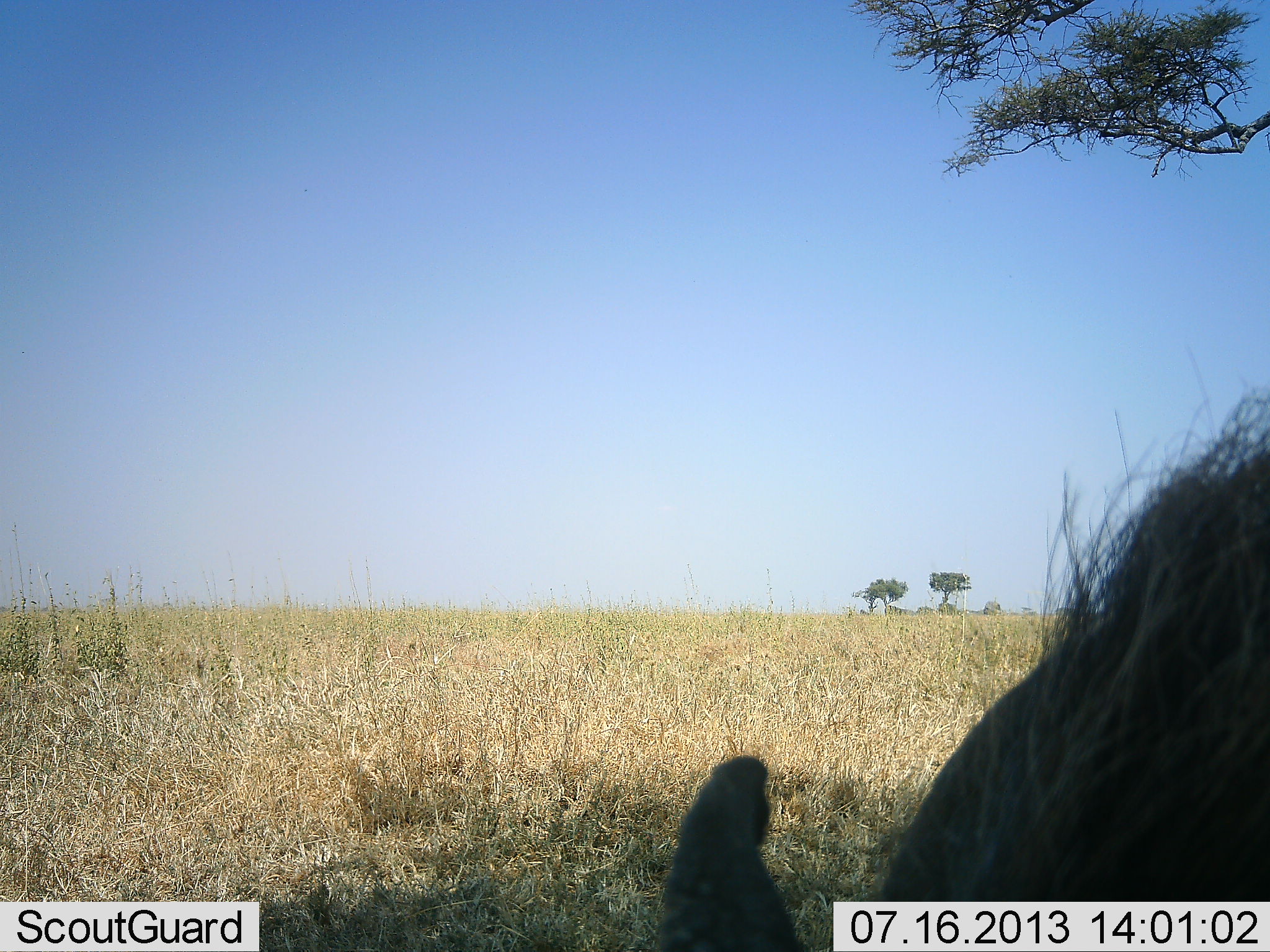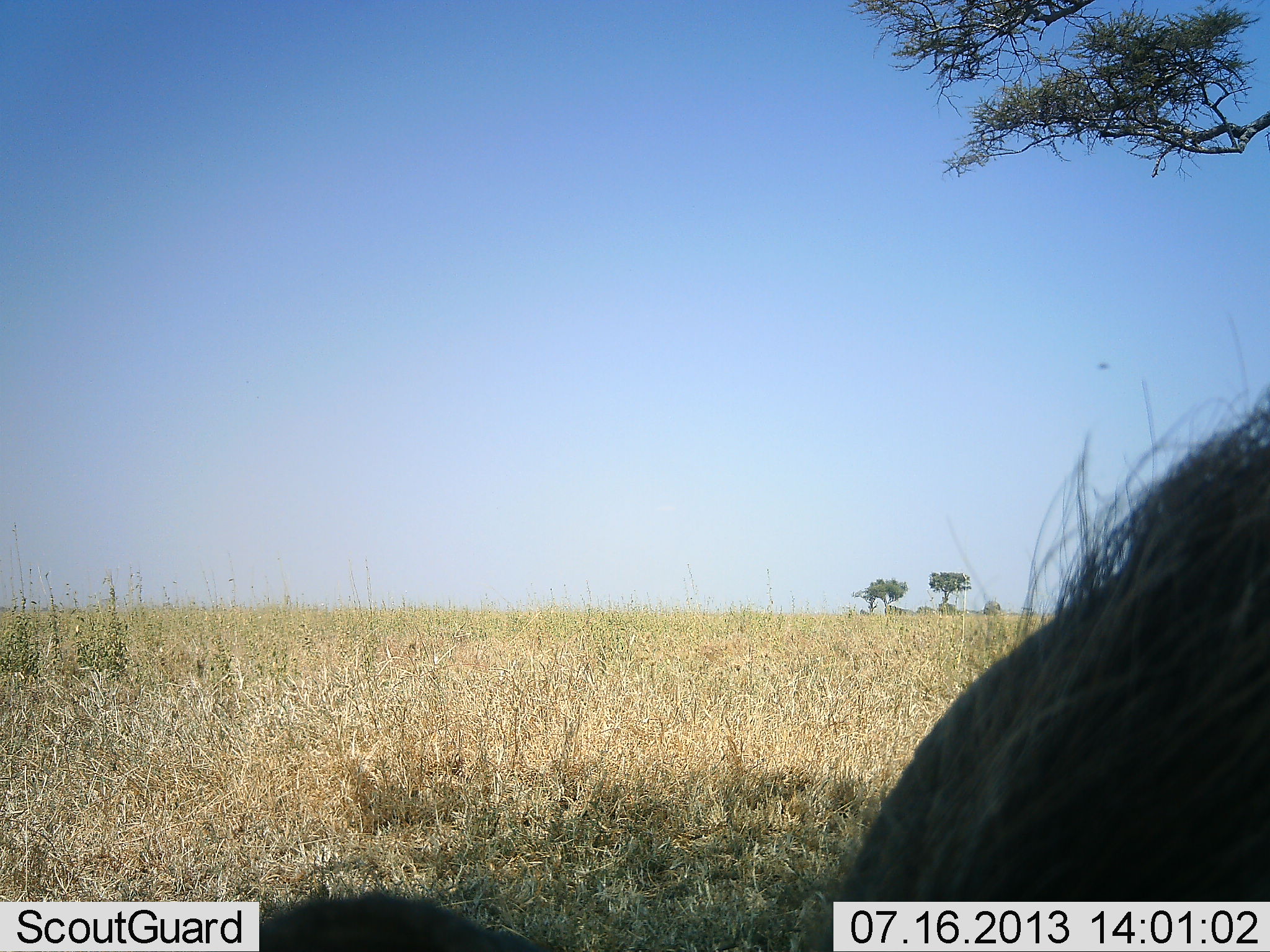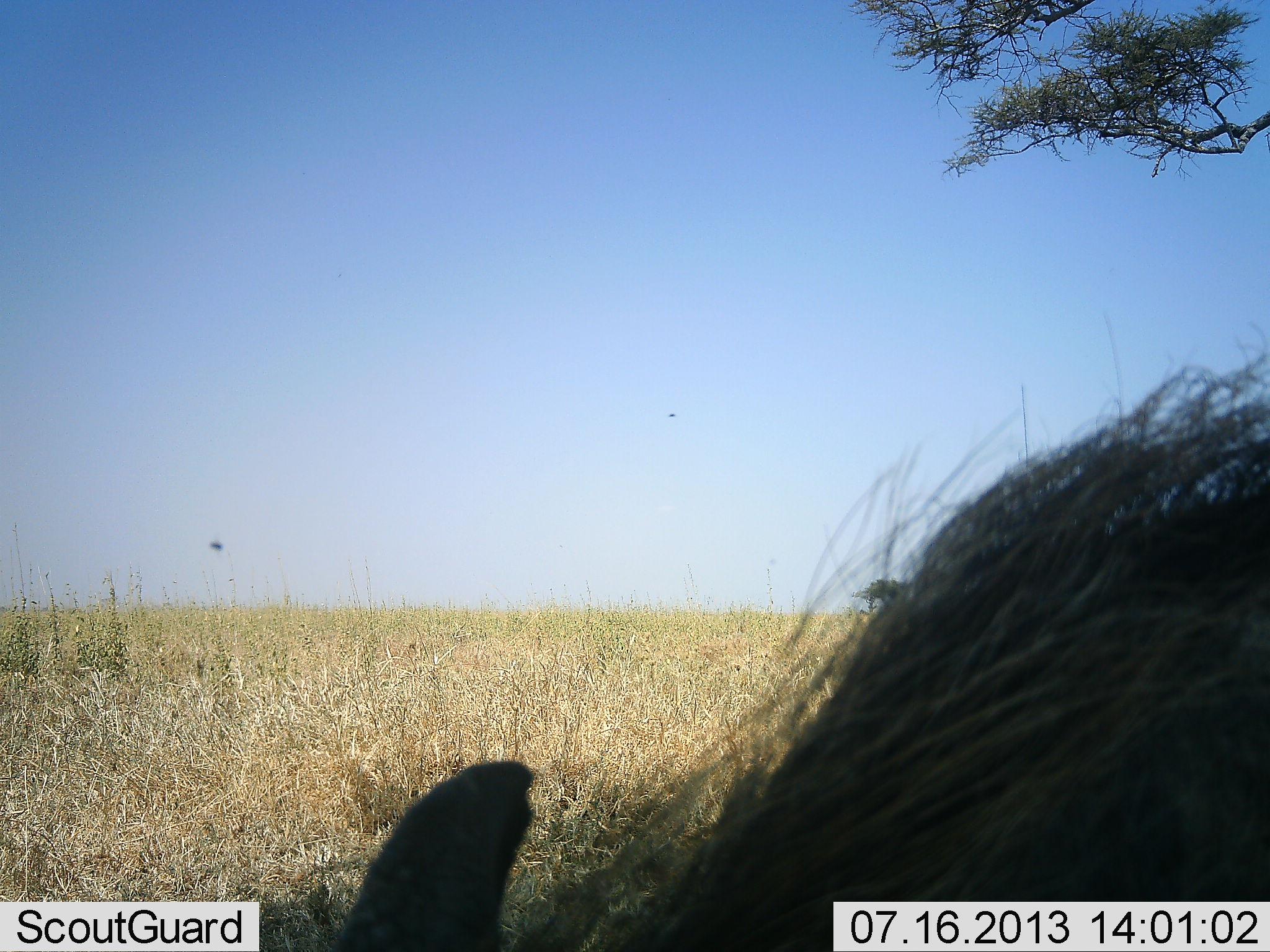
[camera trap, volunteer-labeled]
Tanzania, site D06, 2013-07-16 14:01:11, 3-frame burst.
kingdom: Animalia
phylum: Chordata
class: Mammalia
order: Artiodactyla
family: Suidae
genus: Phacochoerus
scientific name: Phacochoerus africanus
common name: warthog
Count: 1.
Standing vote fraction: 30%.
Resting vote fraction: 0%.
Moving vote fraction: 15%.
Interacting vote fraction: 0%.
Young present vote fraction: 0%.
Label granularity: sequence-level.